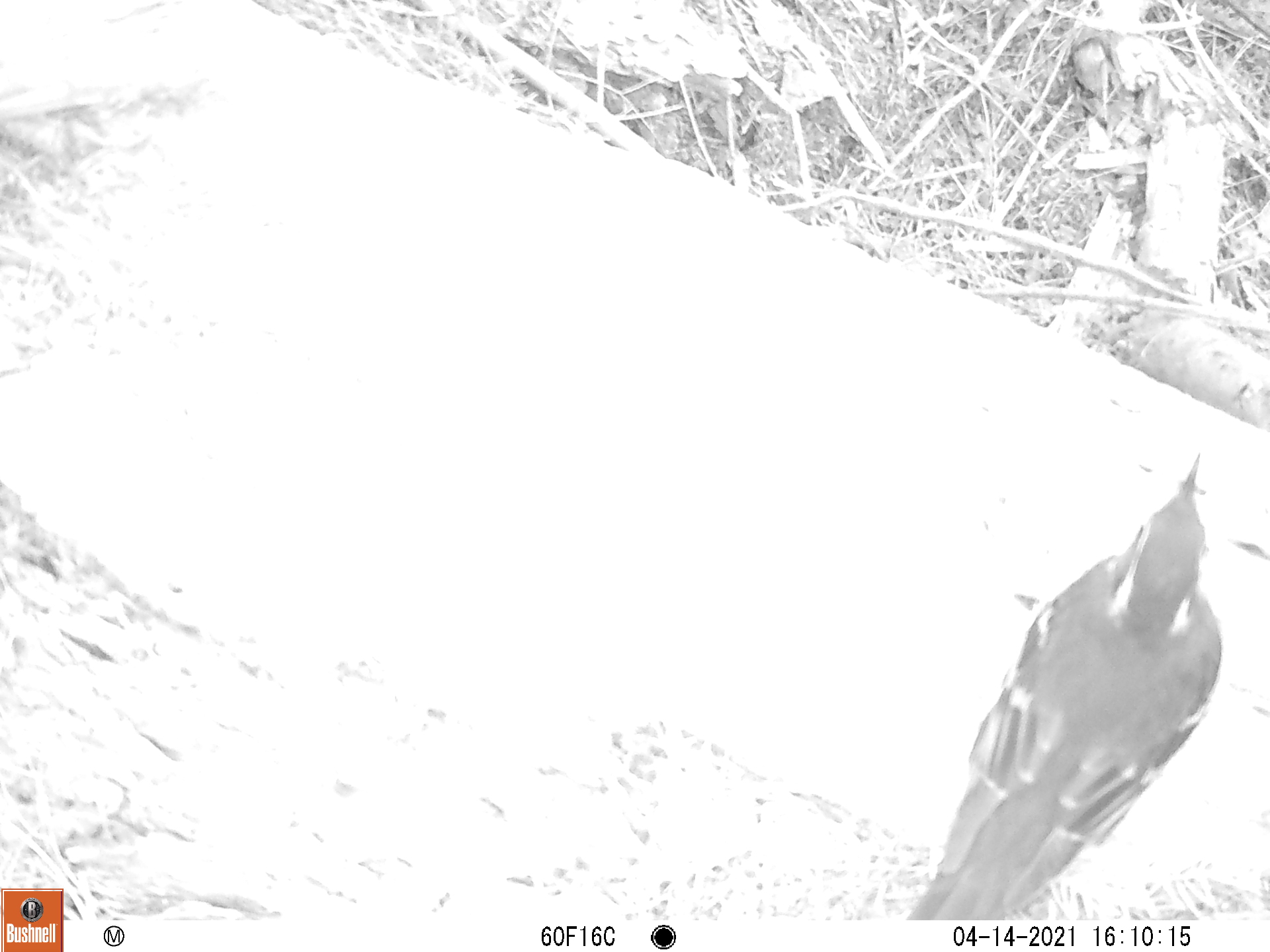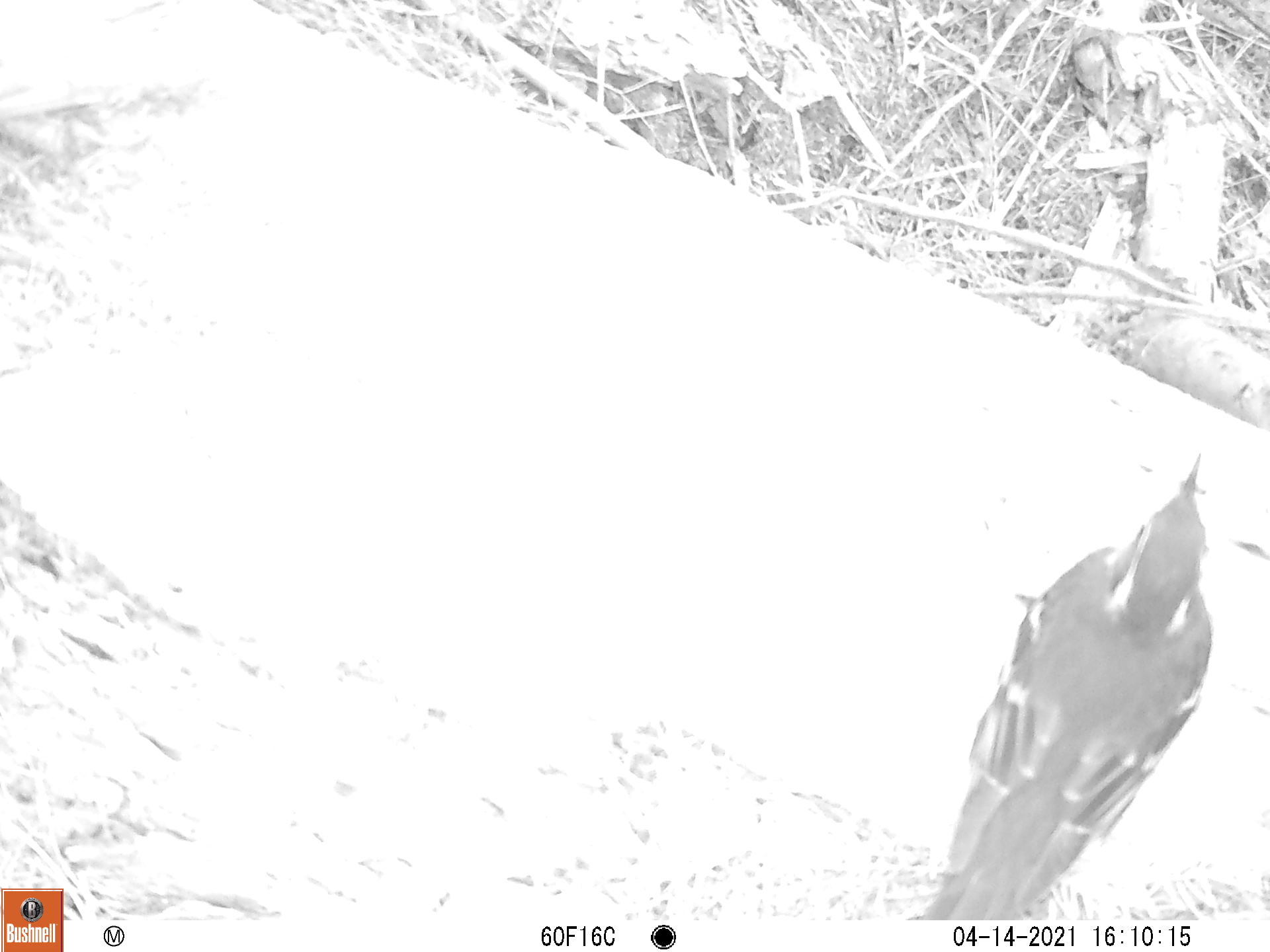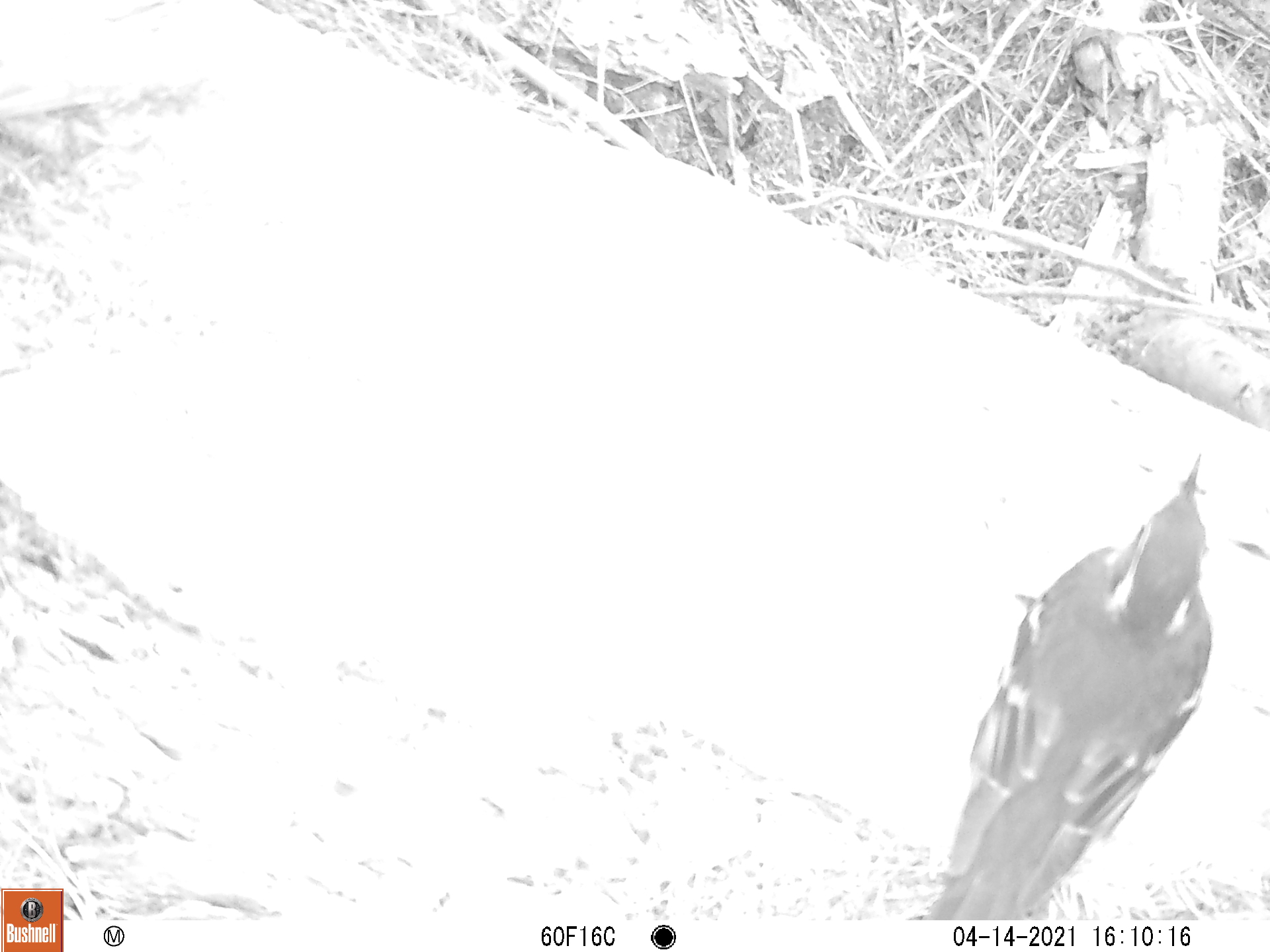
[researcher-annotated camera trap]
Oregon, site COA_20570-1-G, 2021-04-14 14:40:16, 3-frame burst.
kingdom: Animalia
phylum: Chordata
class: Aves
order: Passeriformes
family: Turdidae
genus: Ixoreus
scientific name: Ixoreus naevius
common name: varied thrush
Varied thrush (Ixoreus naevius).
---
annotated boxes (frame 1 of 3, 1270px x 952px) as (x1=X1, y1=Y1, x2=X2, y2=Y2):
varied thrush: (x1=915, y1=445, x2=1234, y2=899)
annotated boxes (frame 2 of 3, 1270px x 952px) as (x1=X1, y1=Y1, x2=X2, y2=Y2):
varied thrush: (x1=925, y1=449, x2=1219, y2=902)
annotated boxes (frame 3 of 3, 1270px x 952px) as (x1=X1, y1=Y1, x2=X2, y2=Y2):
varied thrush: (x1=932, y1=448, x2=1212, y2=896)